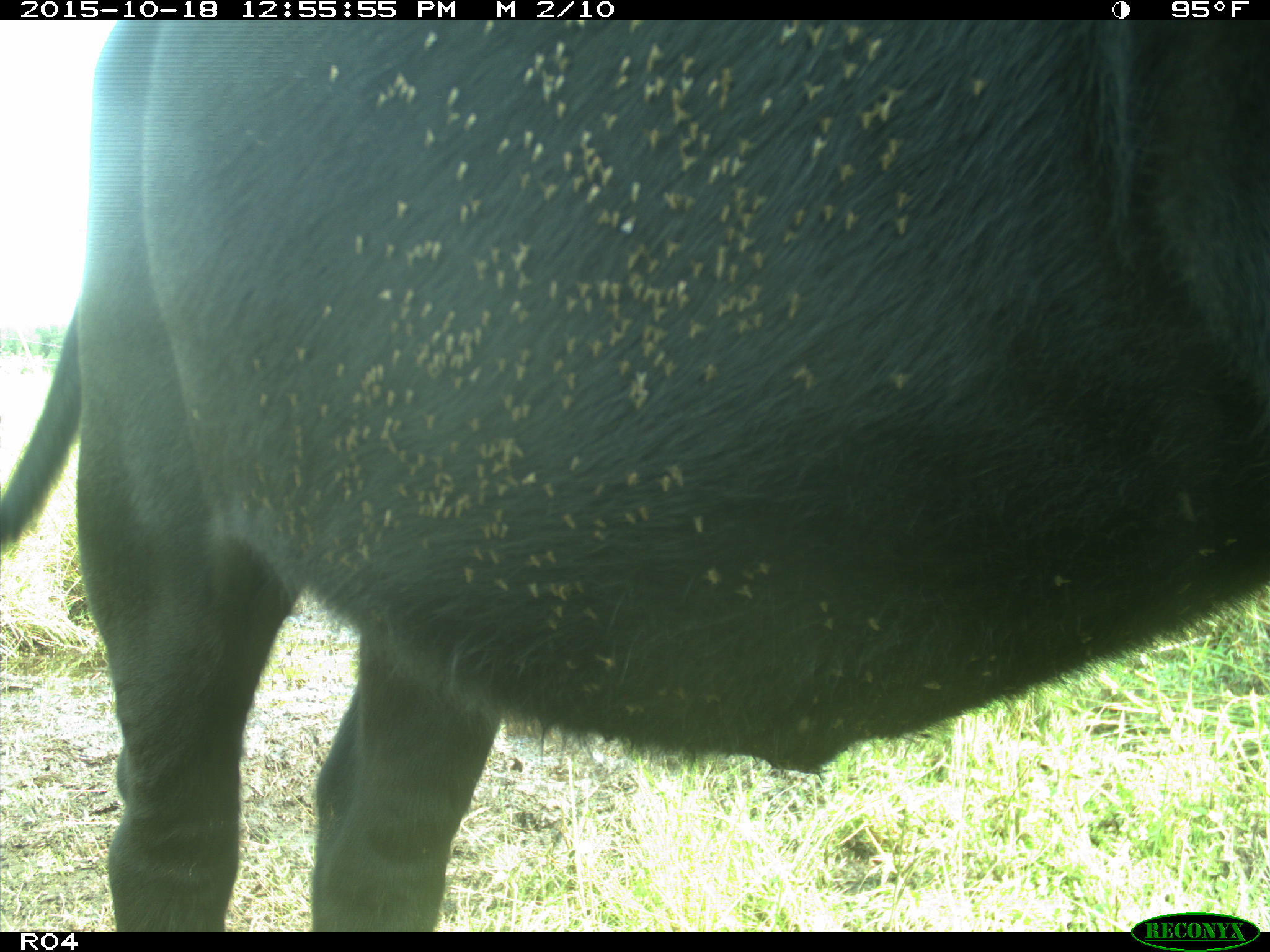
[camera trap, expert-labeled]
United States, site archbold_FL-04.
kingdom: Animalia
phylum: Chordata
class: Mammalia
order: Artiodactyla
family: Bovidae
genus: Bos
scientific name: Bos taurus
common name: domestic cow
Bos taurus (domestic cow).